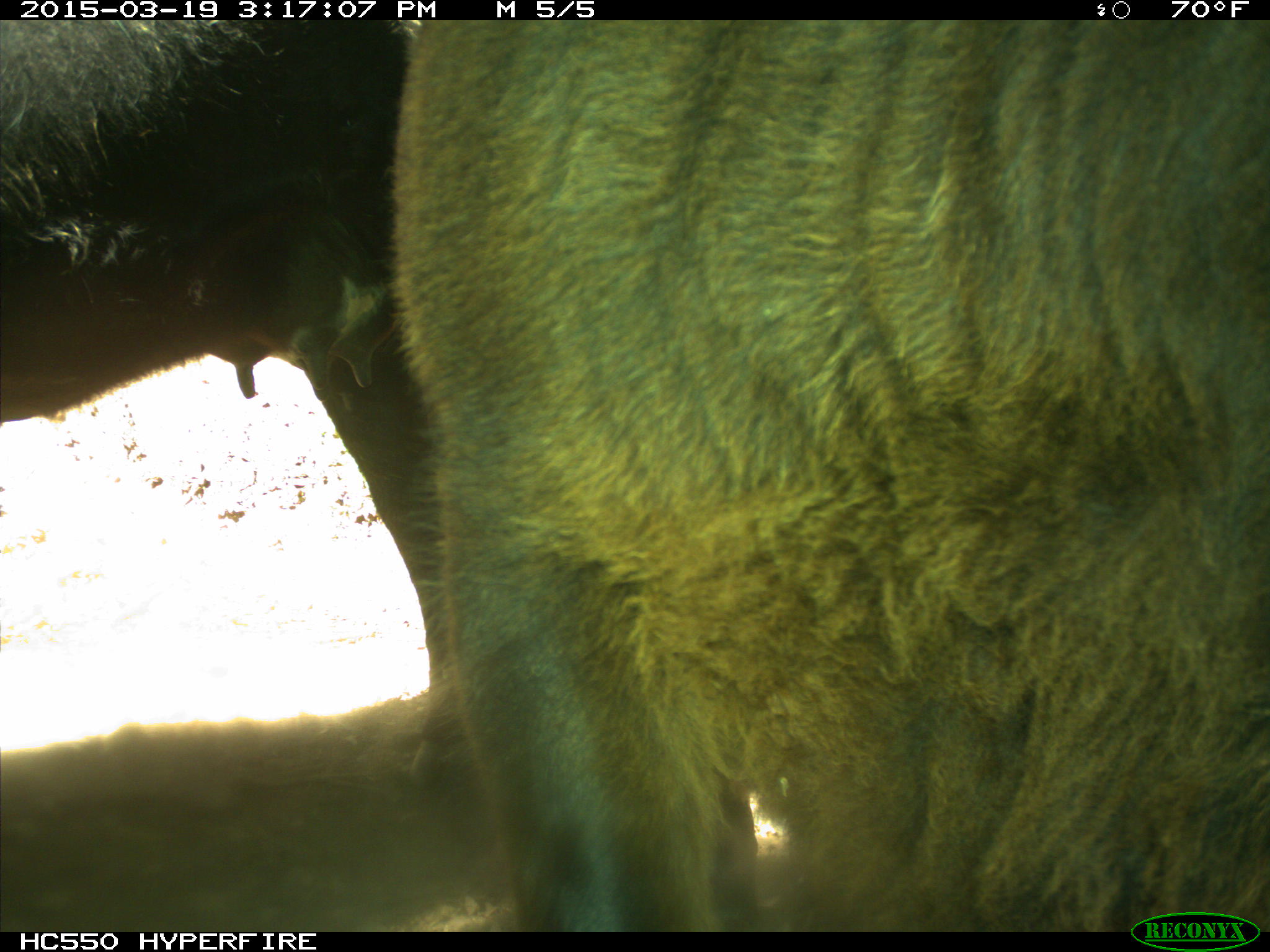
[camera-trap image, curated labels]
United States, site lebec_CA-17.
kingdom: Animalia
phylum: Chordata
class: Mammalia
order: Artiodactyla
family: Bovidae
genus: Bos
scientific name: Bos taurus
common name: domestic cow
Bos taurus (domestic cow).